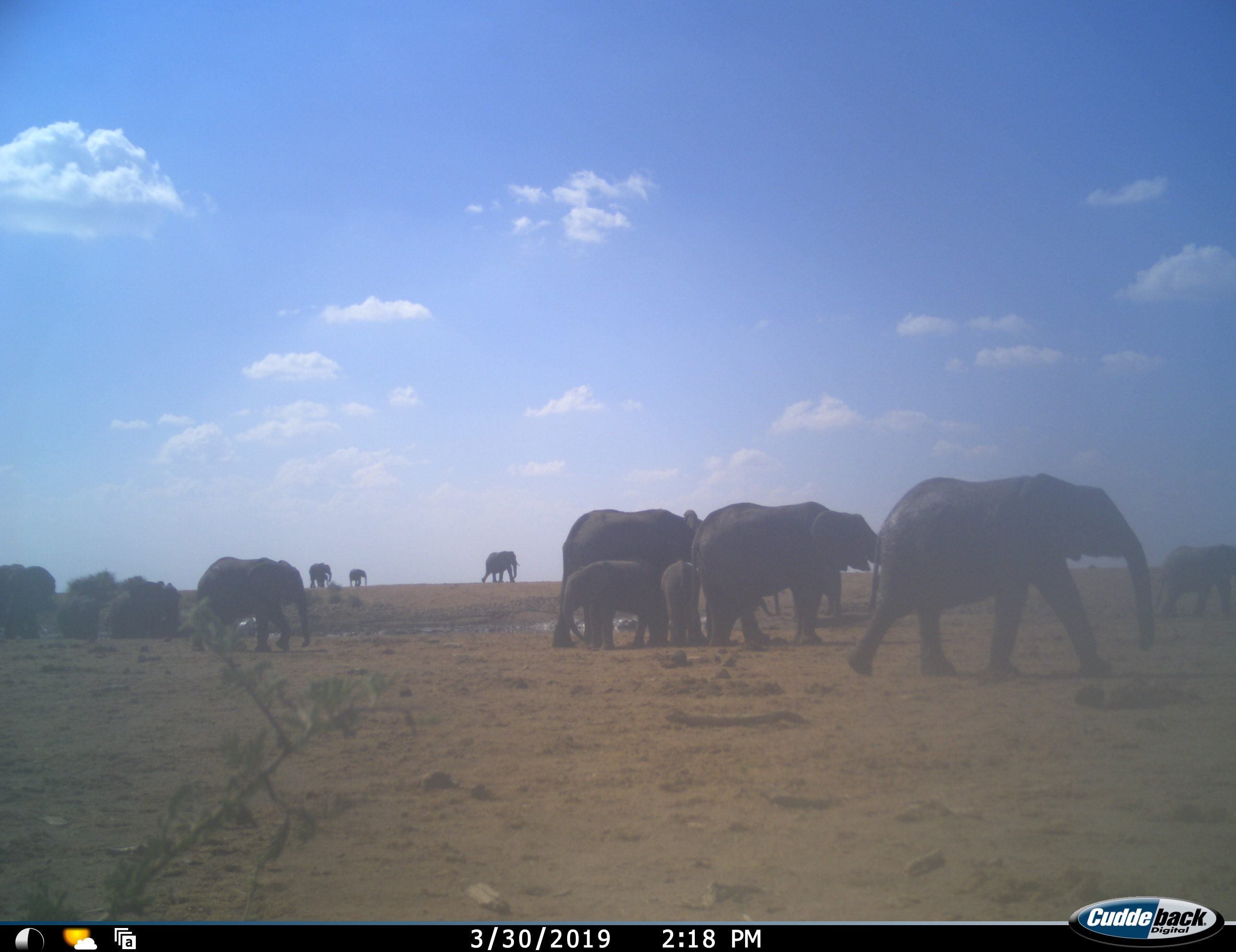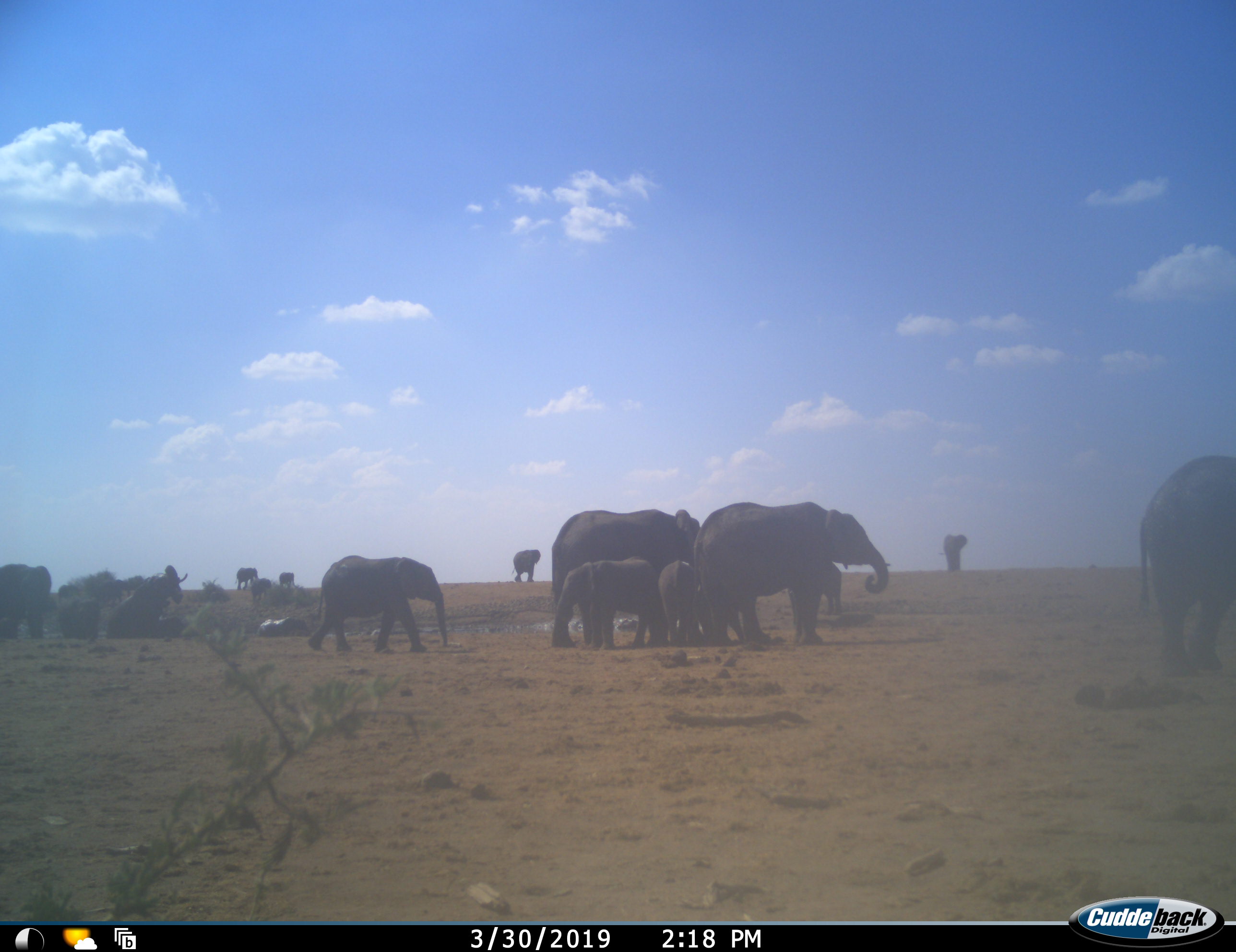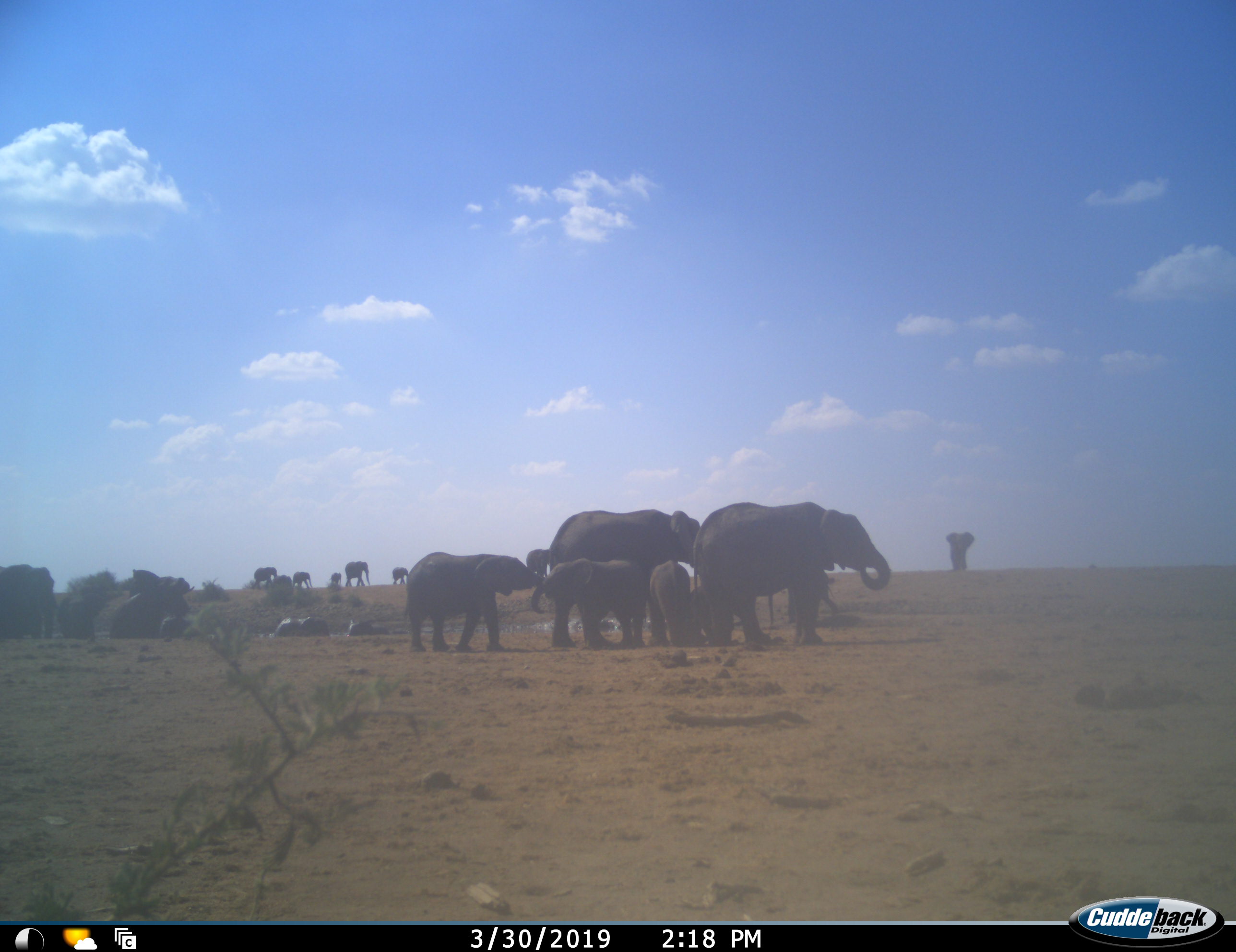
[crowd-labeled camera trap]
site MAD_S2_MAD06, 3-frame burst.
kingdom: Animalia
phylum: Chordata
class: Mammalia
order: Proboscidea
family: Elephantidae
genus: Loxodonta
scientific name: Loxodonta africana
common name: african bush elephant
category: elephant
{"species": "elephant (african bush elephant) (Loxodonta africana)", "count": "11-50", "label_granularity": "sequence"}